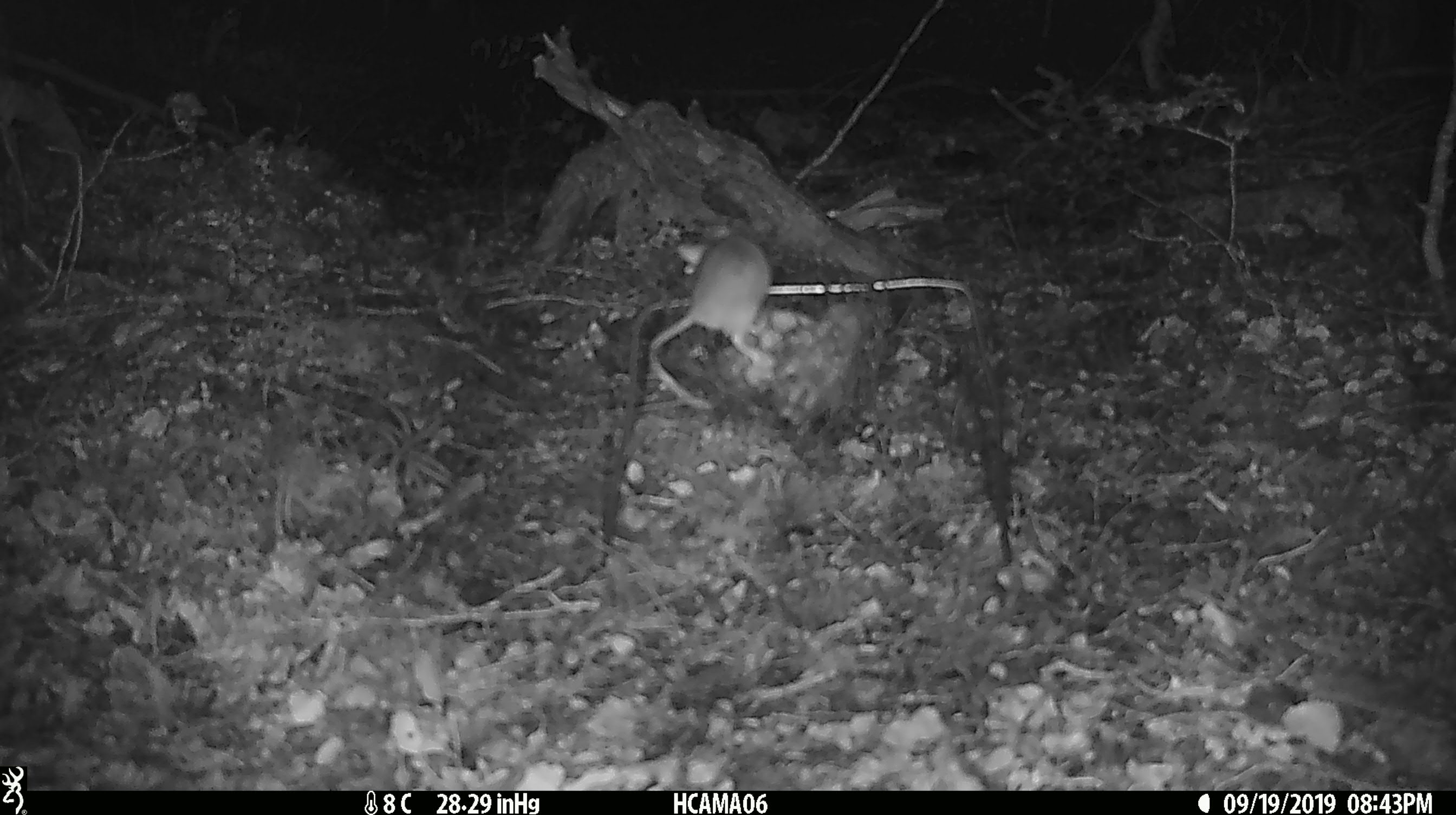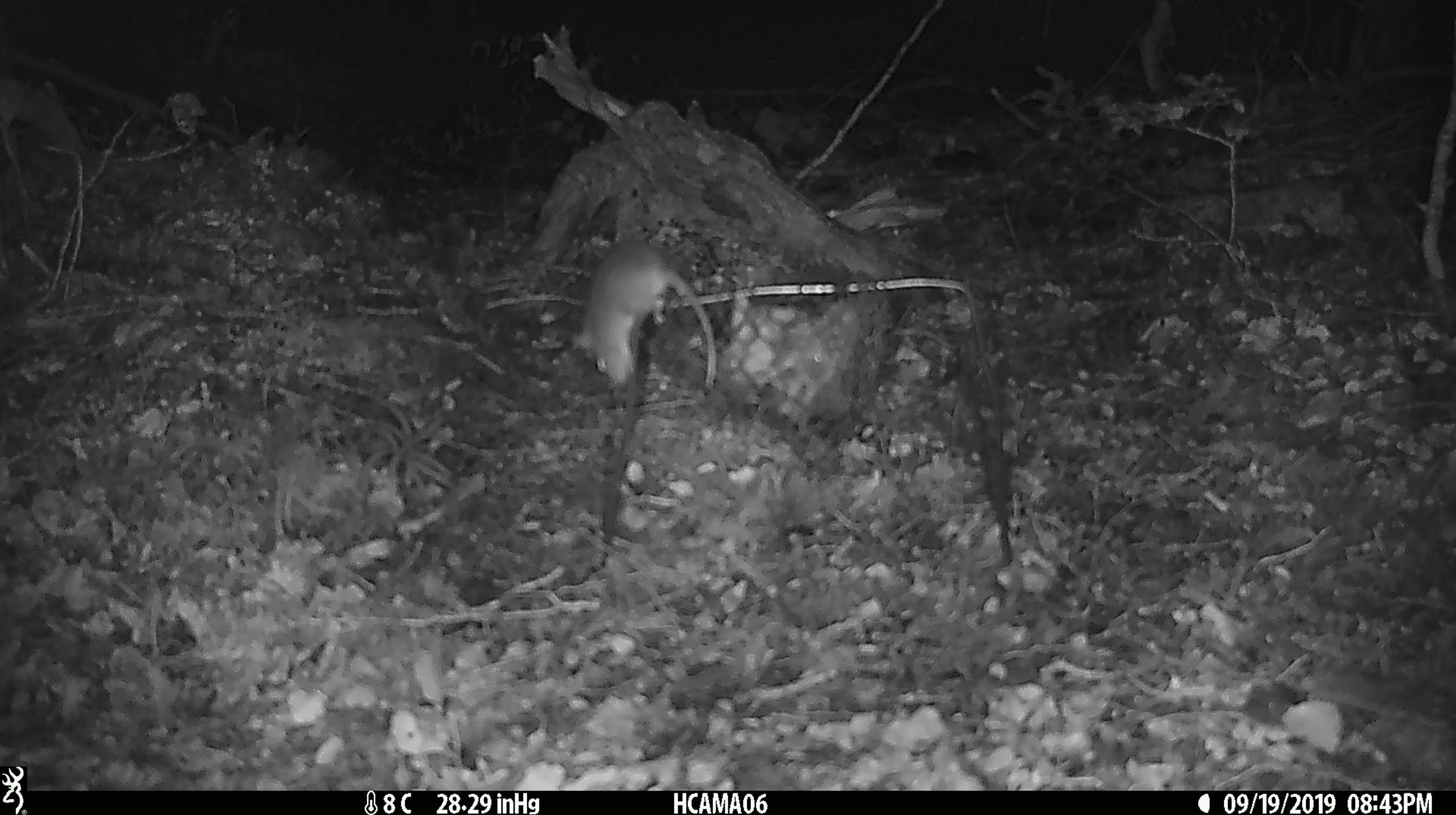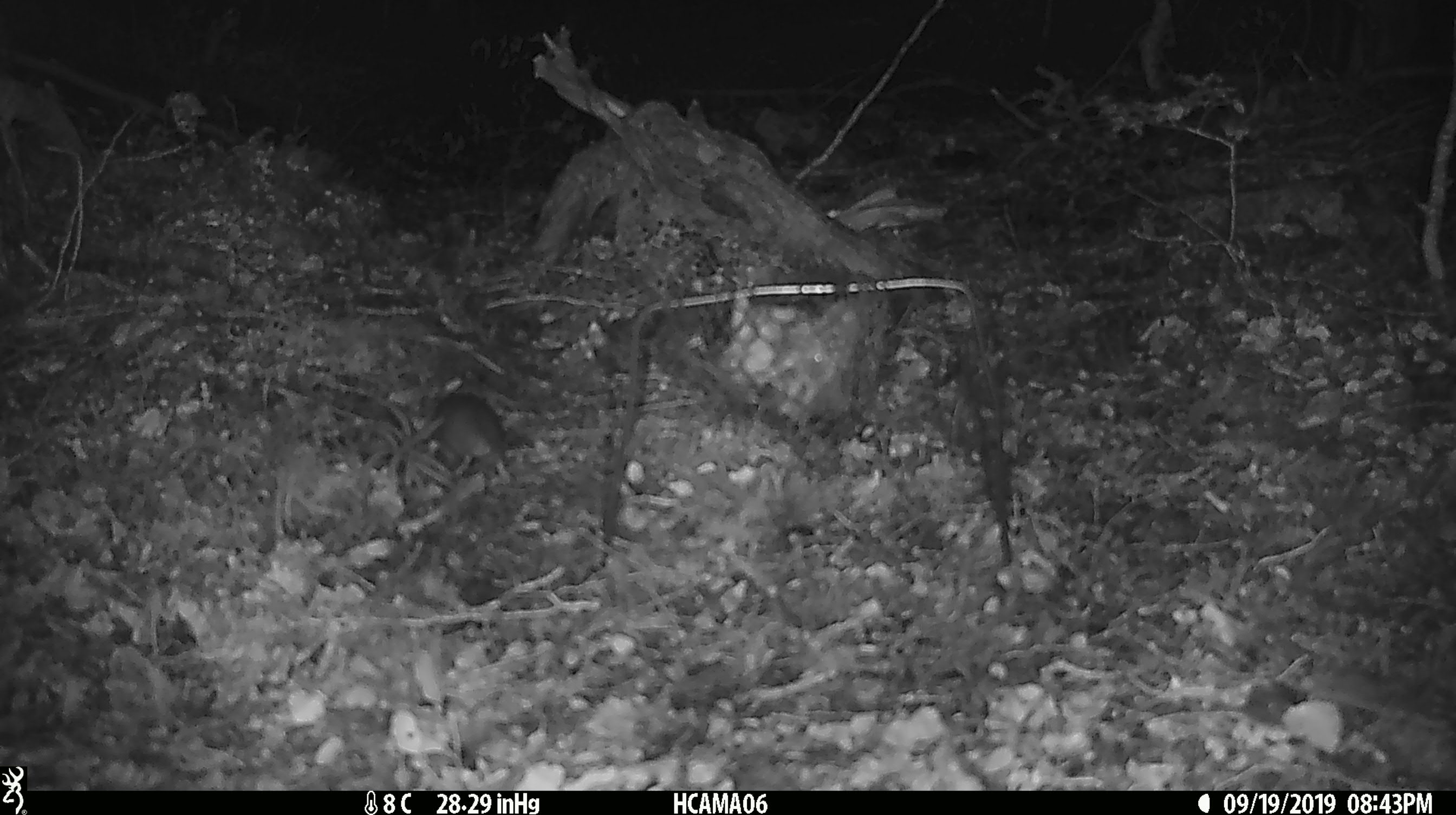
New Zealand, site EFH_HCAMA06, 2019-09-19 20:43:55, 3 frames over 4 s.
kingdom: Animalia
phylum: Chordata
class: Mammalia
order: Rodentia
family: Muridae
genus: Mus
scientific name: Mus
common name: mouse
Mouse (Mus).